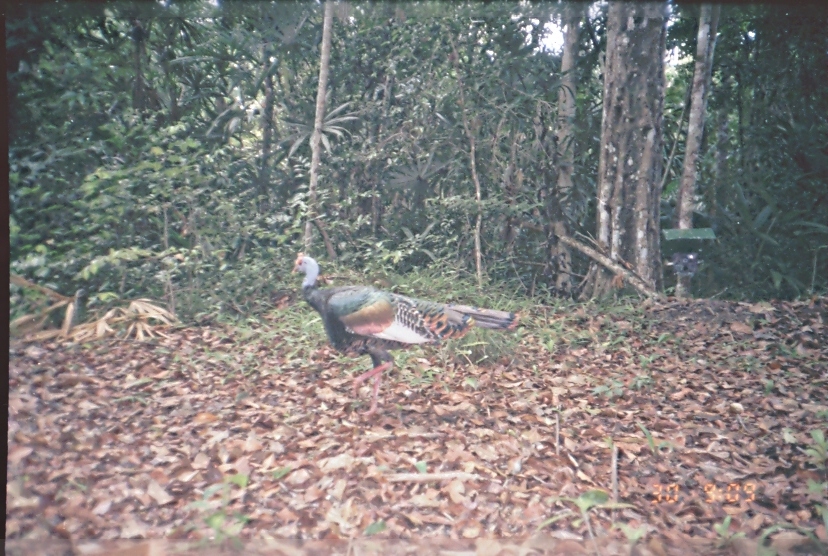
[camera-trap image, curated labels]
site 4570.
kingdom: Animalia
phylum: Chordata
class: Aves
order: Galliformes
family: Phasianidae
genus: Meleagris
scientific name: Meleagris ocellata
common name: ocellated turkey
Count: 1.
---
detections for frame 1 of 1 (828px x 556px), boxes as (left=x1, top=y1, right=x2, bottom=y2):
meleagris ocellata: (left=289, top=250, right=522, bottom=422)